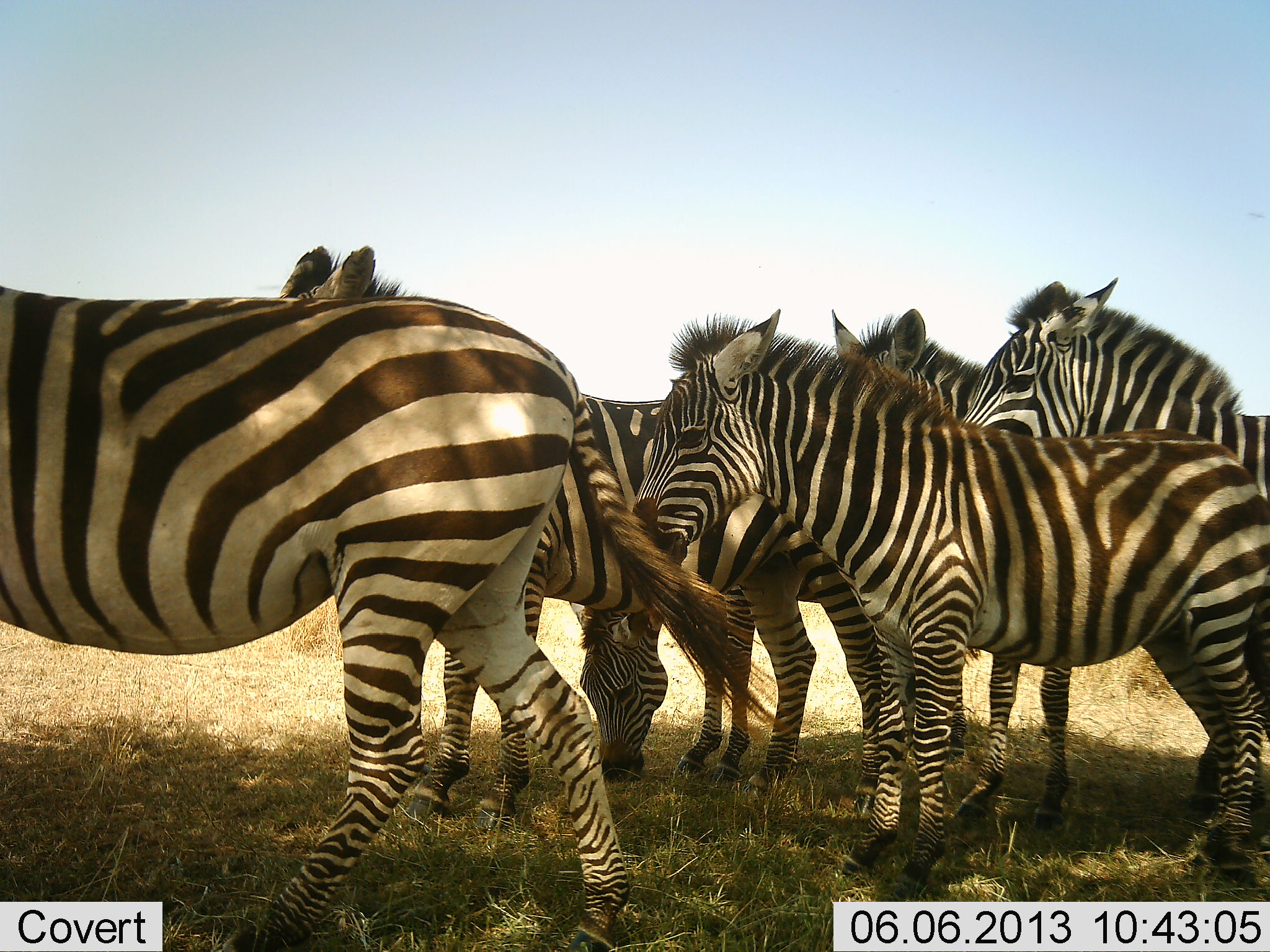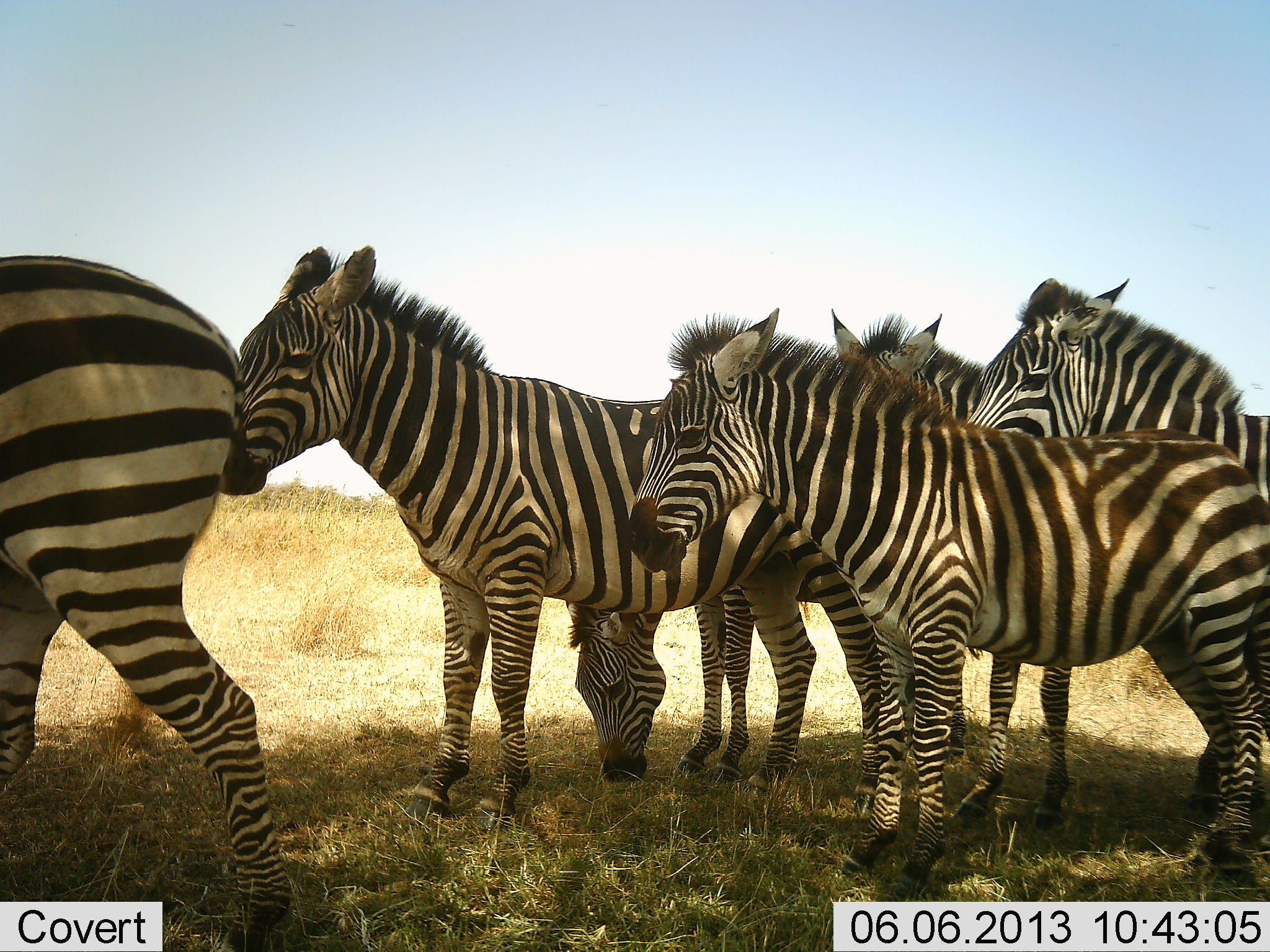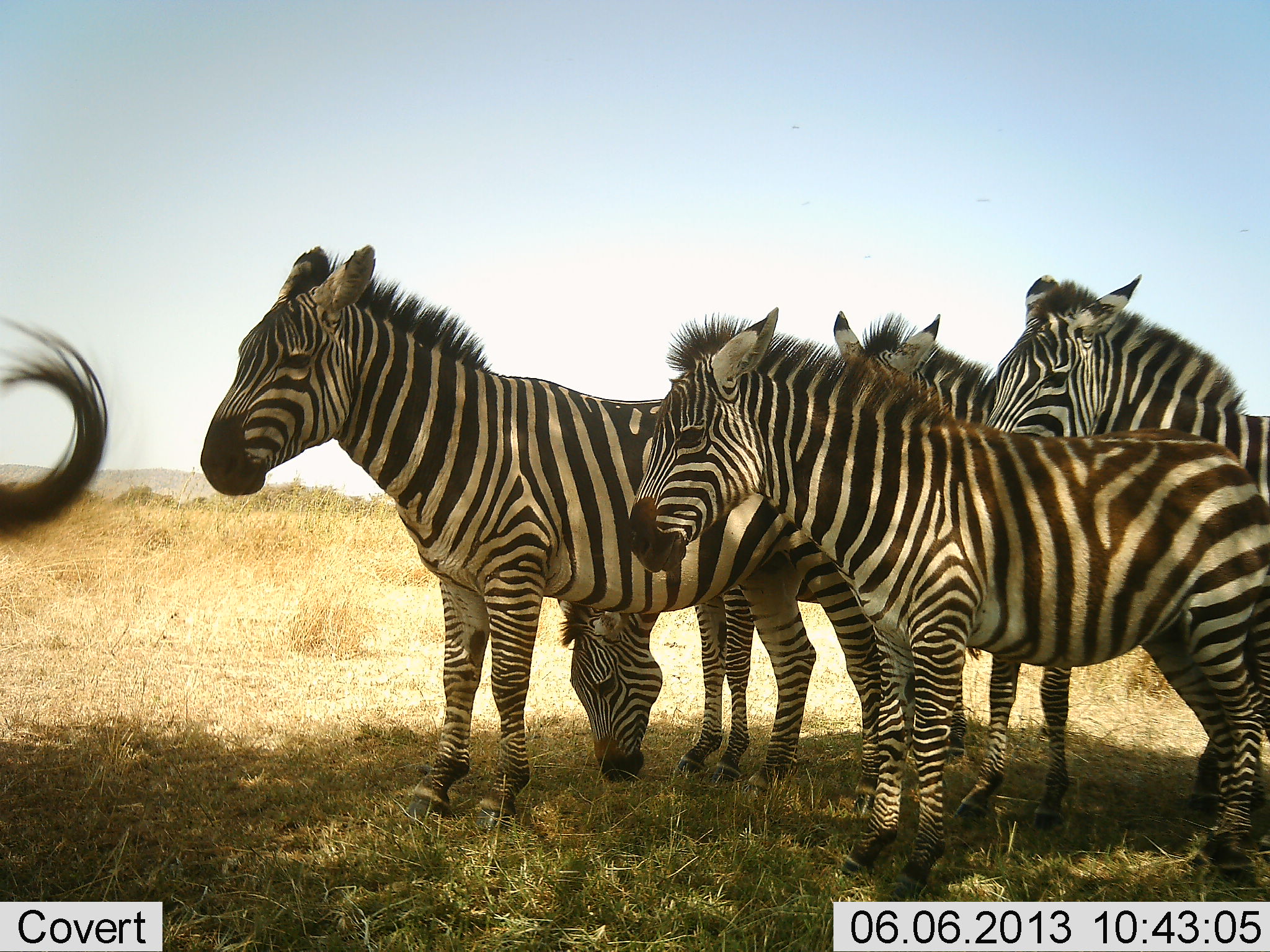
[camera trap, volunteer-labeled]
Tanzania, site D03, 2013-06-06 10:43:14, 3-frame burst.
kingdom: Animalia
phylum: Chordata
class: Mammalia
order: Perissodactyla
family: Equidae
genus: Equus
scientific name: Equus quagga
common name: plains zebra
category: zebra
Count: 6.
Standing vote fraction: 100%.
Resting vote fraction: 0%.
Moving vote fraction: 80%.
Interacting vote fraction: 0%.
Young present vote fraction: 0%.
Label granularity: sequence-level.